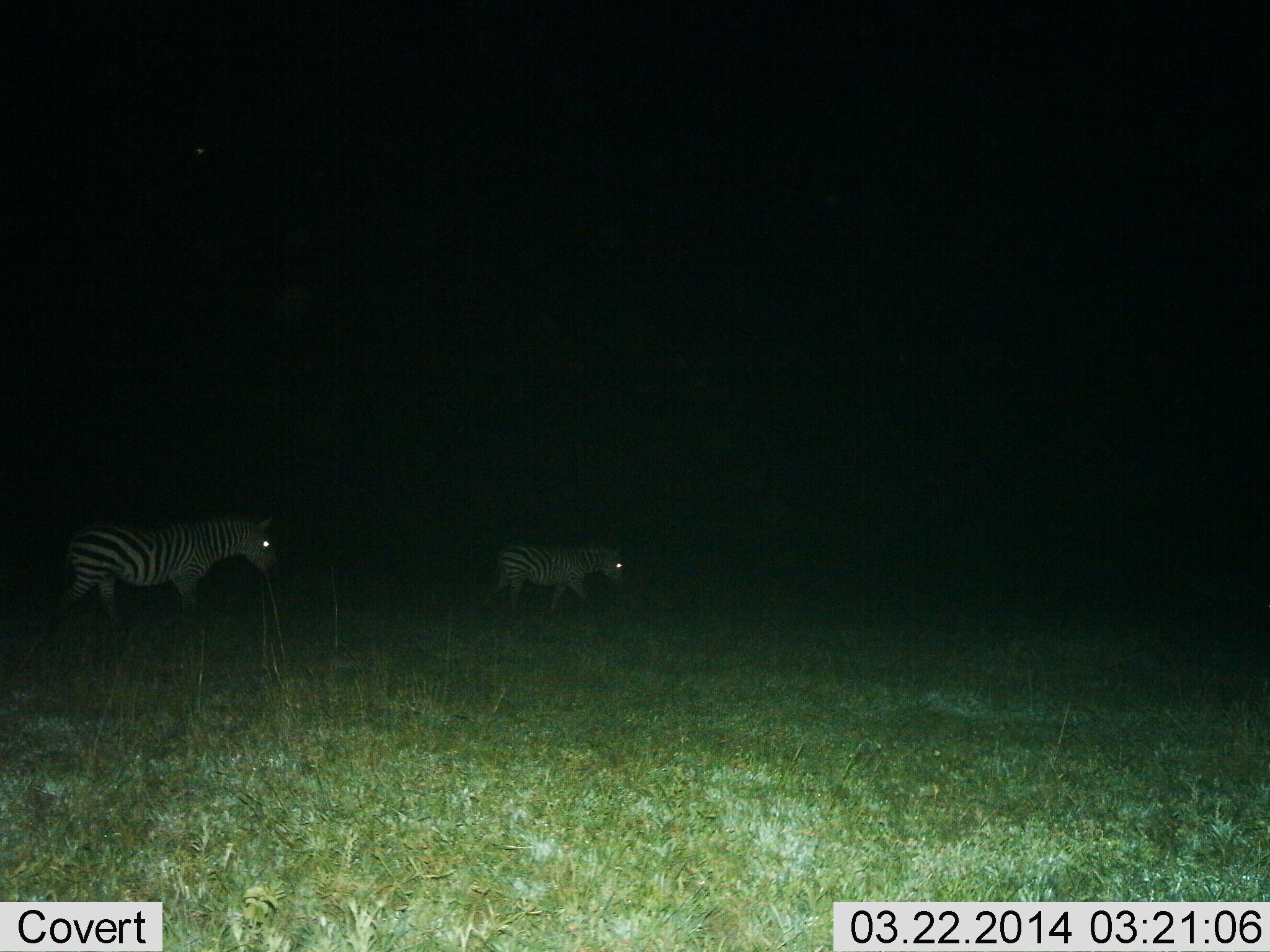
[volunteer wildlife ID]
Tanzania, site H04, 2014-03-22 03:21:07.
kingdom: Animalia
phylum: Chordata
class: Mammalia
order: Perissodactyla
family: Equidae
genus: Equus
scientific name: Equus quagga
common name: plains zebra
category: zebra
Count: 2.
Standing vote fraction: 10%.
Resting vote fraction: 0%.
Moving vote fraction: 100%.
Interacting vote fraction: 0%.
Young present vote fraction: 20%.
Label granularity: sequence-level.